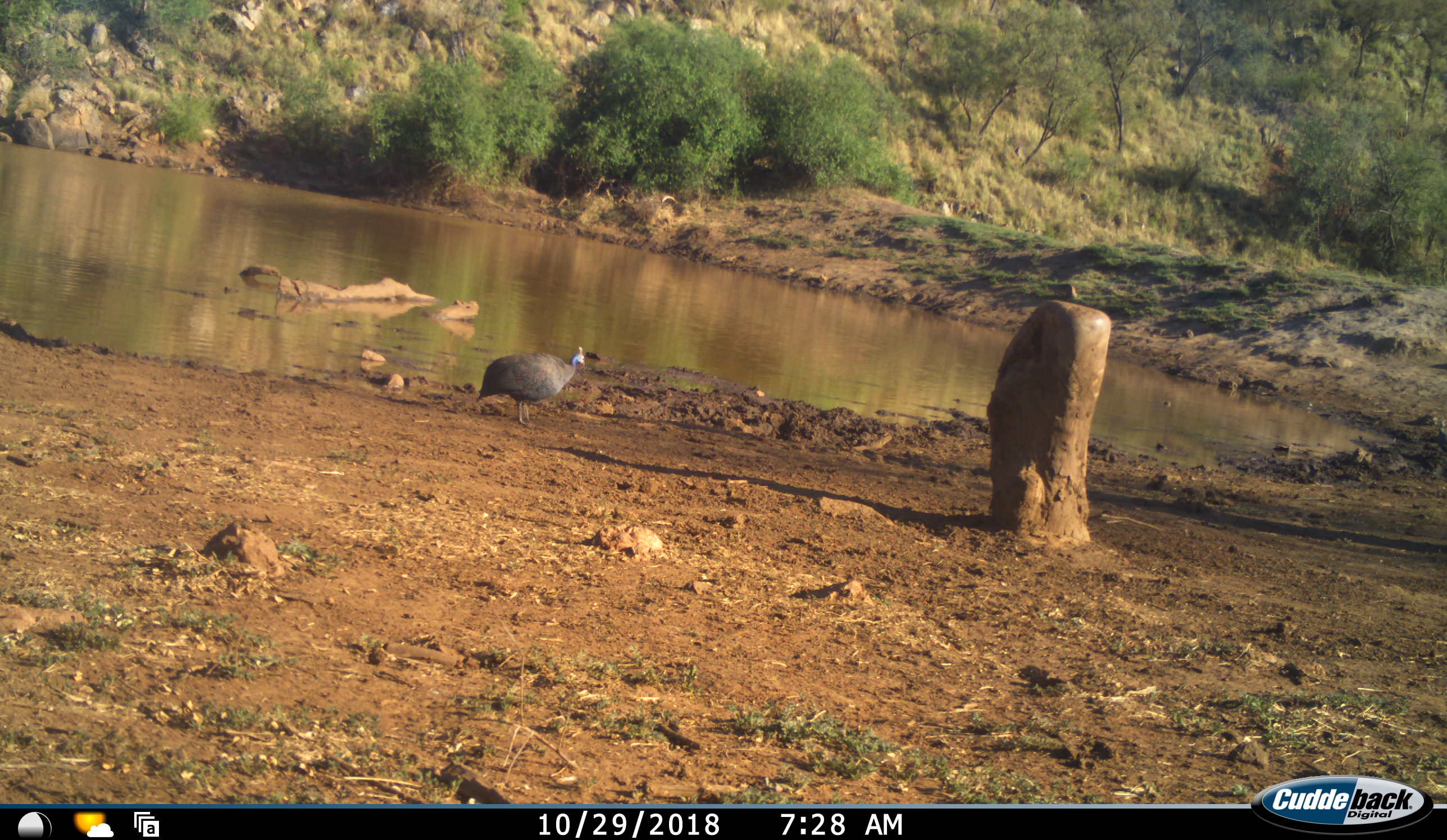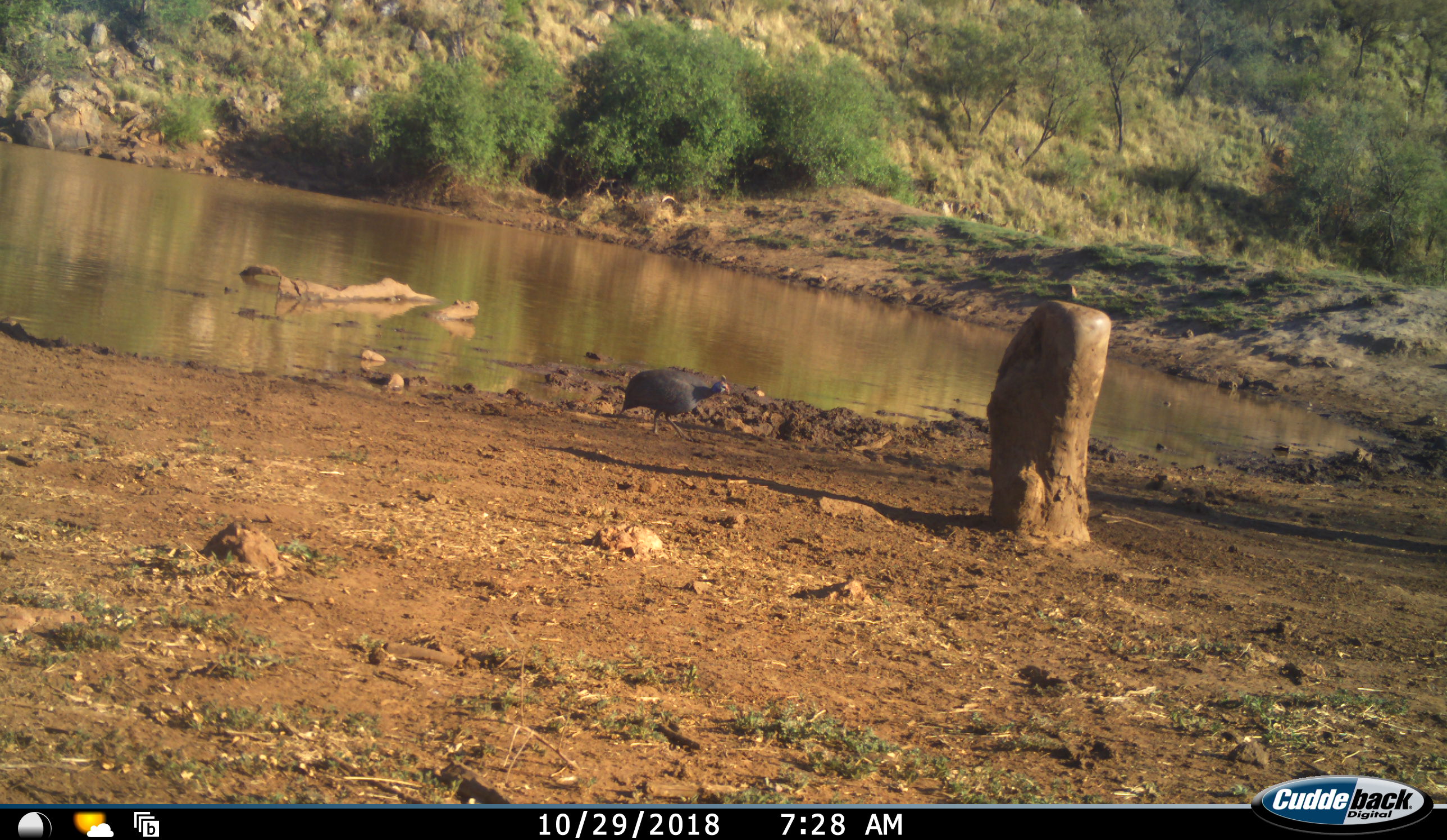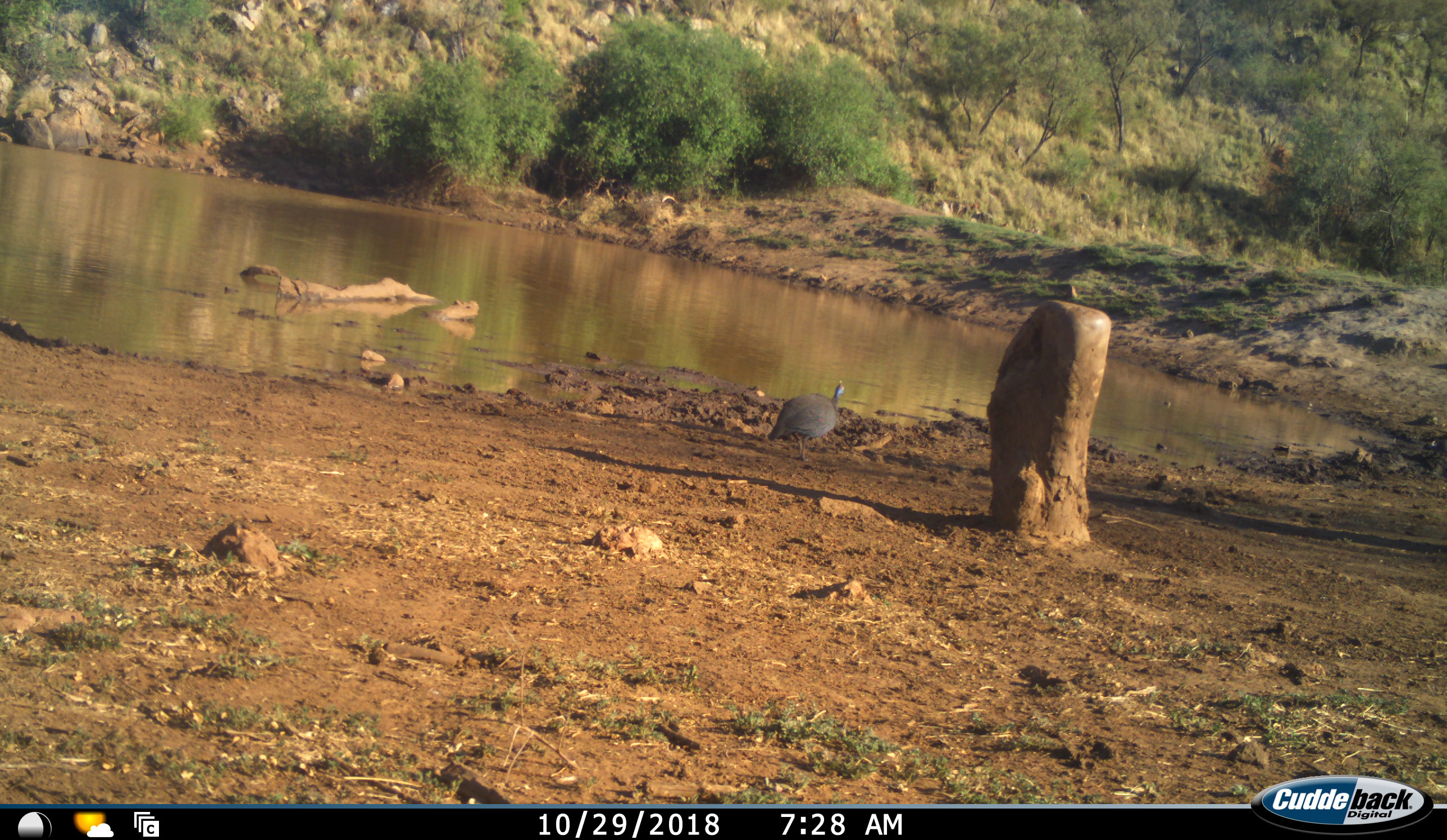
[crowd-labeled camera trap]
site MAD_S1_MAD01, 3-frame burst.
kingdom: Animalia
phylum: Chordata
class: Aves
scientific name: Aves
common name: bird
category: birdother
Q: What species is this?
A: Birdother (bird) (Aves).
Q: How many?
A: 1.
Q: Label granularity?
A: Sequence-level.